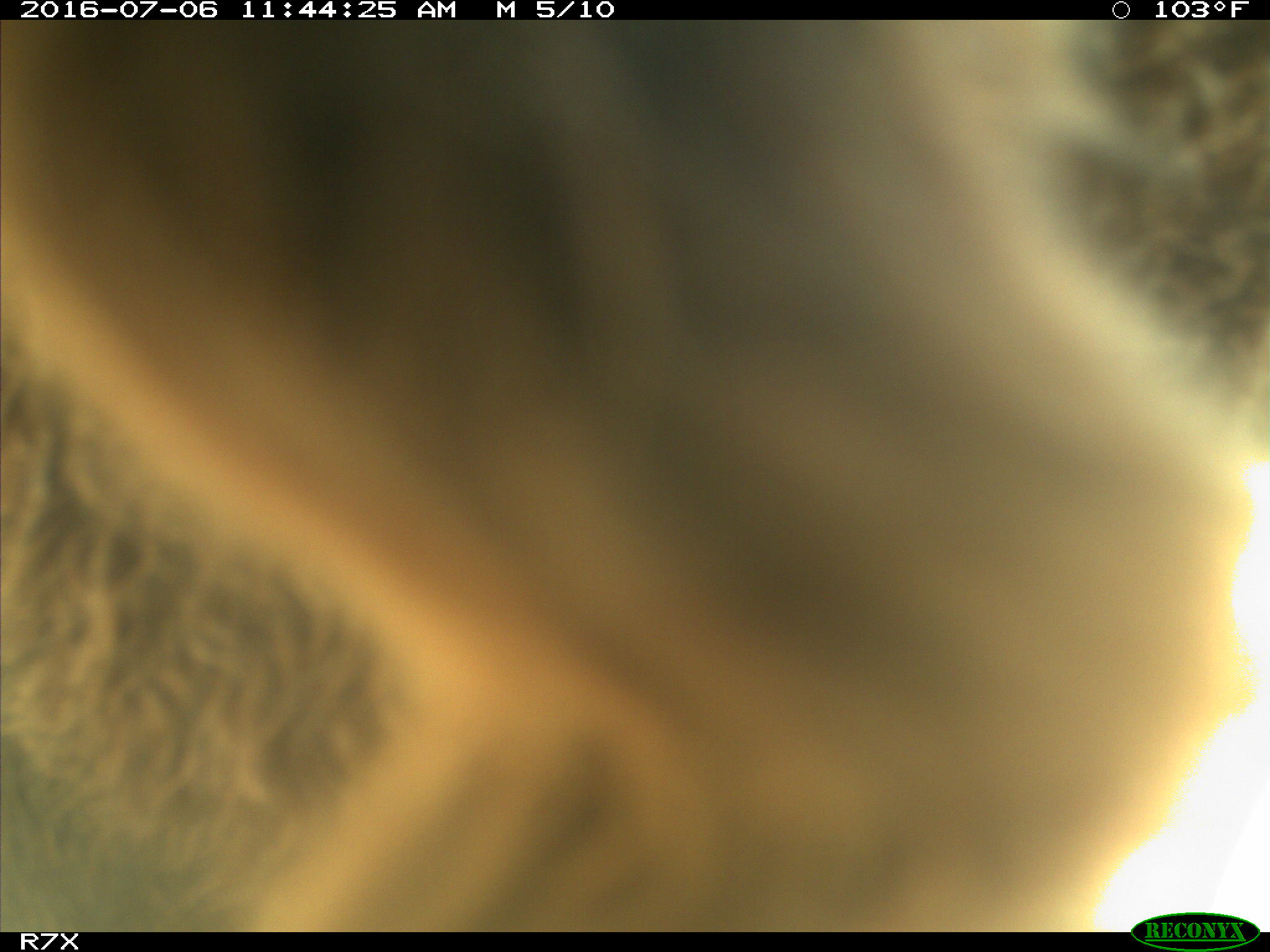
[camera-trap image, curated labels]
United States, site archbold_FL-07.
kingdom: Animalia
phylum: Chordata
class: Mammalia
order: Artiodactyla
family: Bovidae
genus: Bos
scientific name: Bos taurus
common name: domestic cow